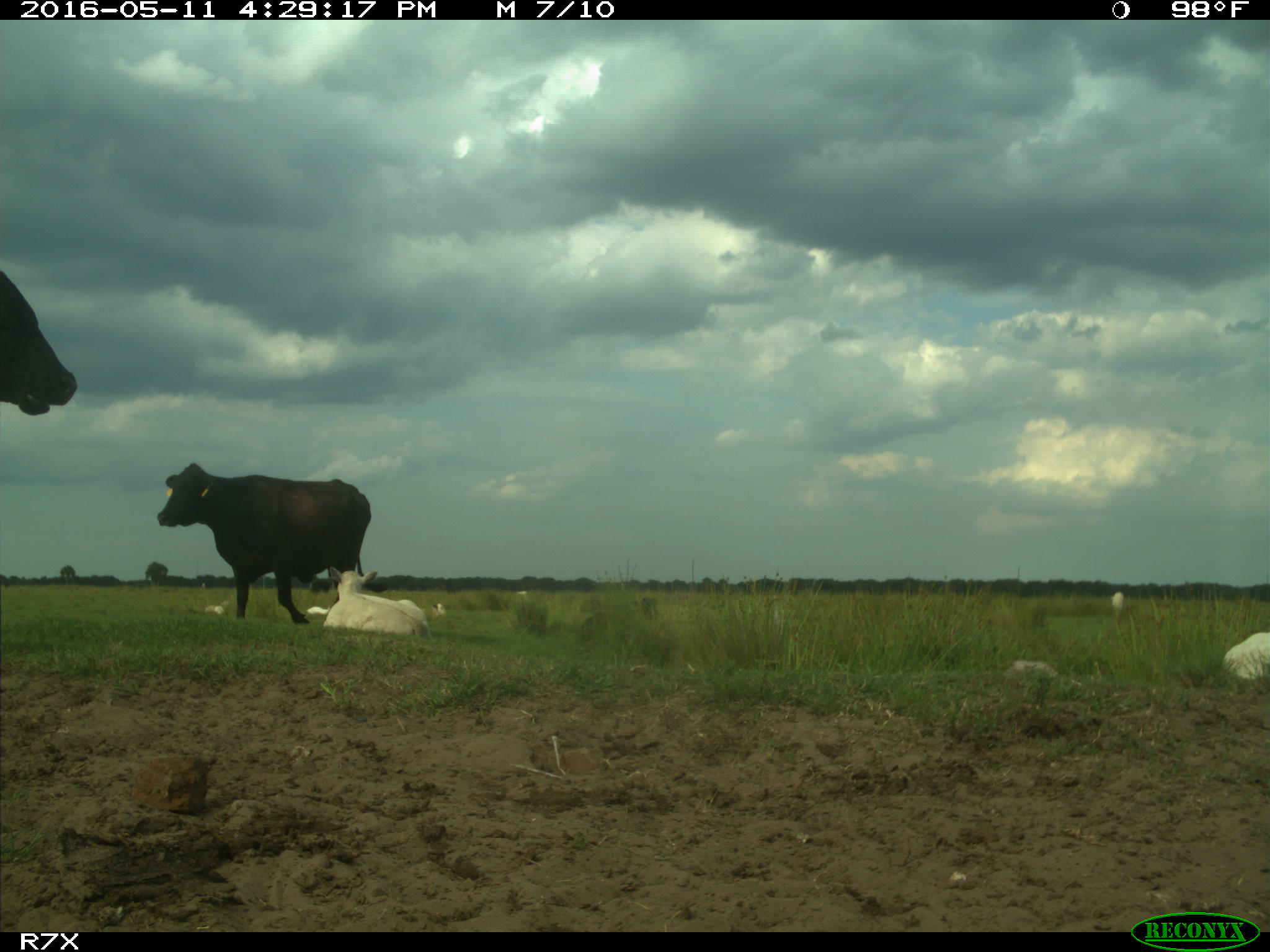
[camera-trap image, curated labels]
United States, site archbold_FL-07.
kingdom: Animalia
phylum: Chordata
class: Mammalia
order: Artiodactyla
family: Bovidae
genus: Bos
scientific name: Bos taurus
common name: domestic cow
Bos taurus (domestic cow).